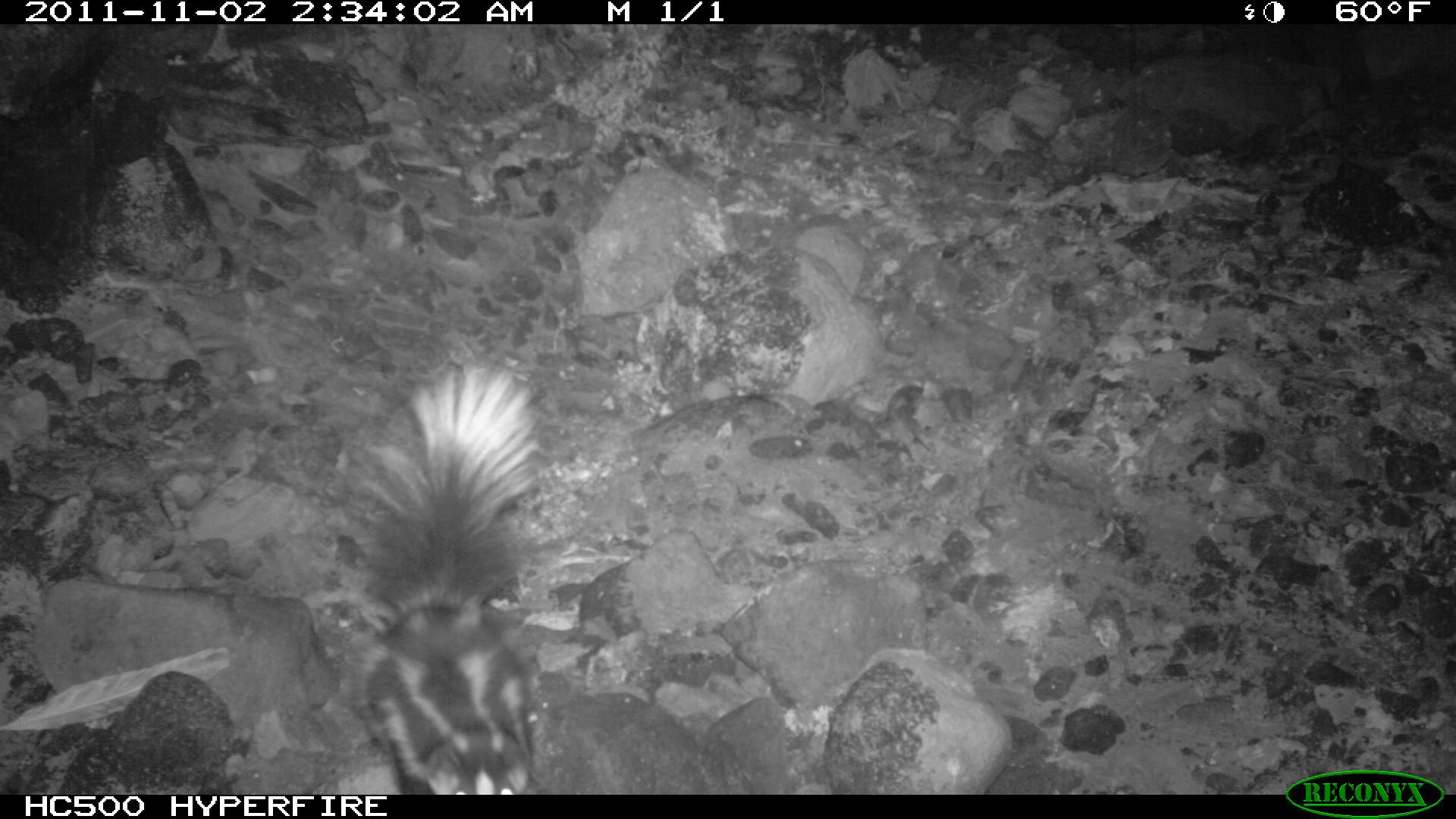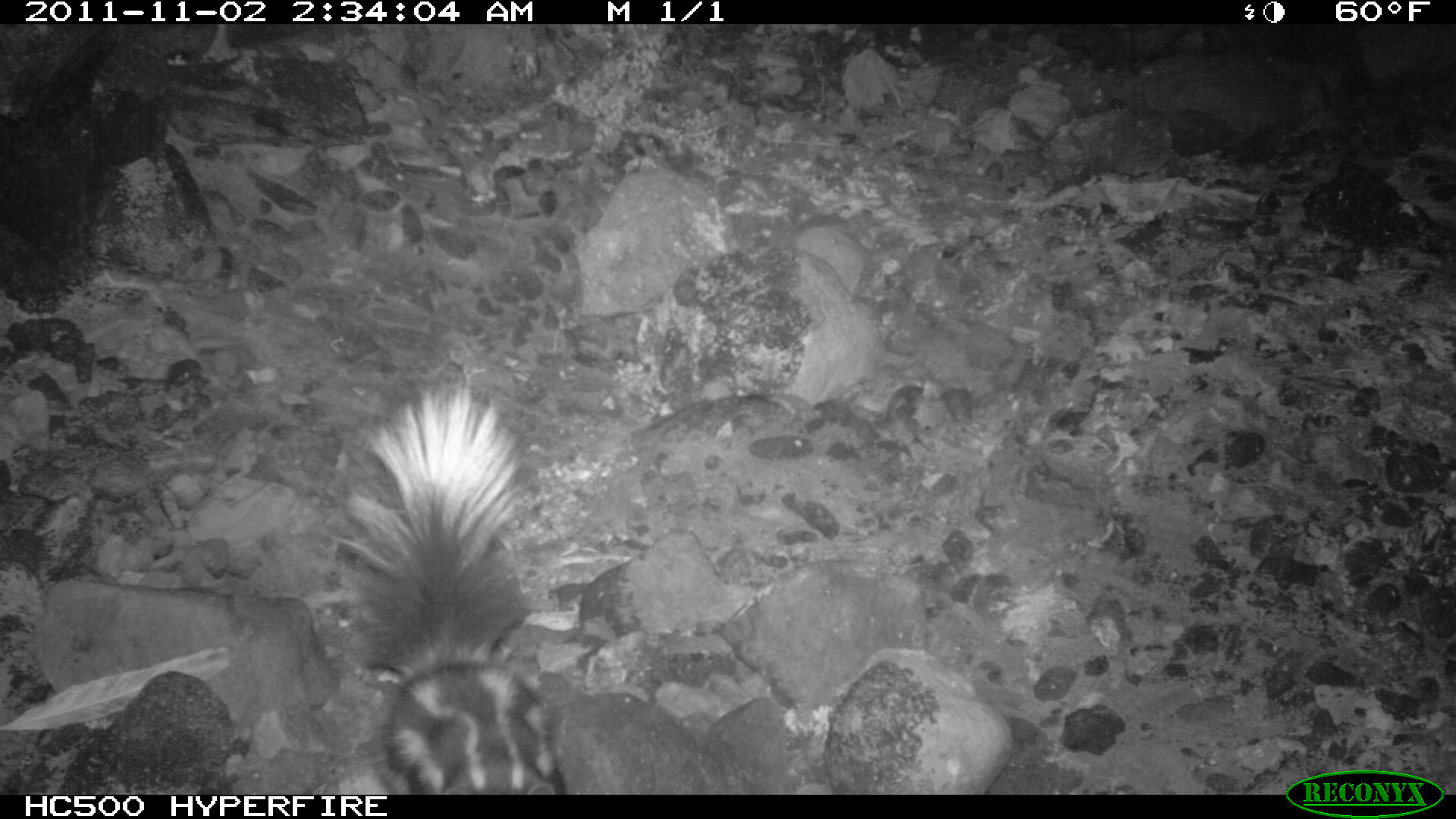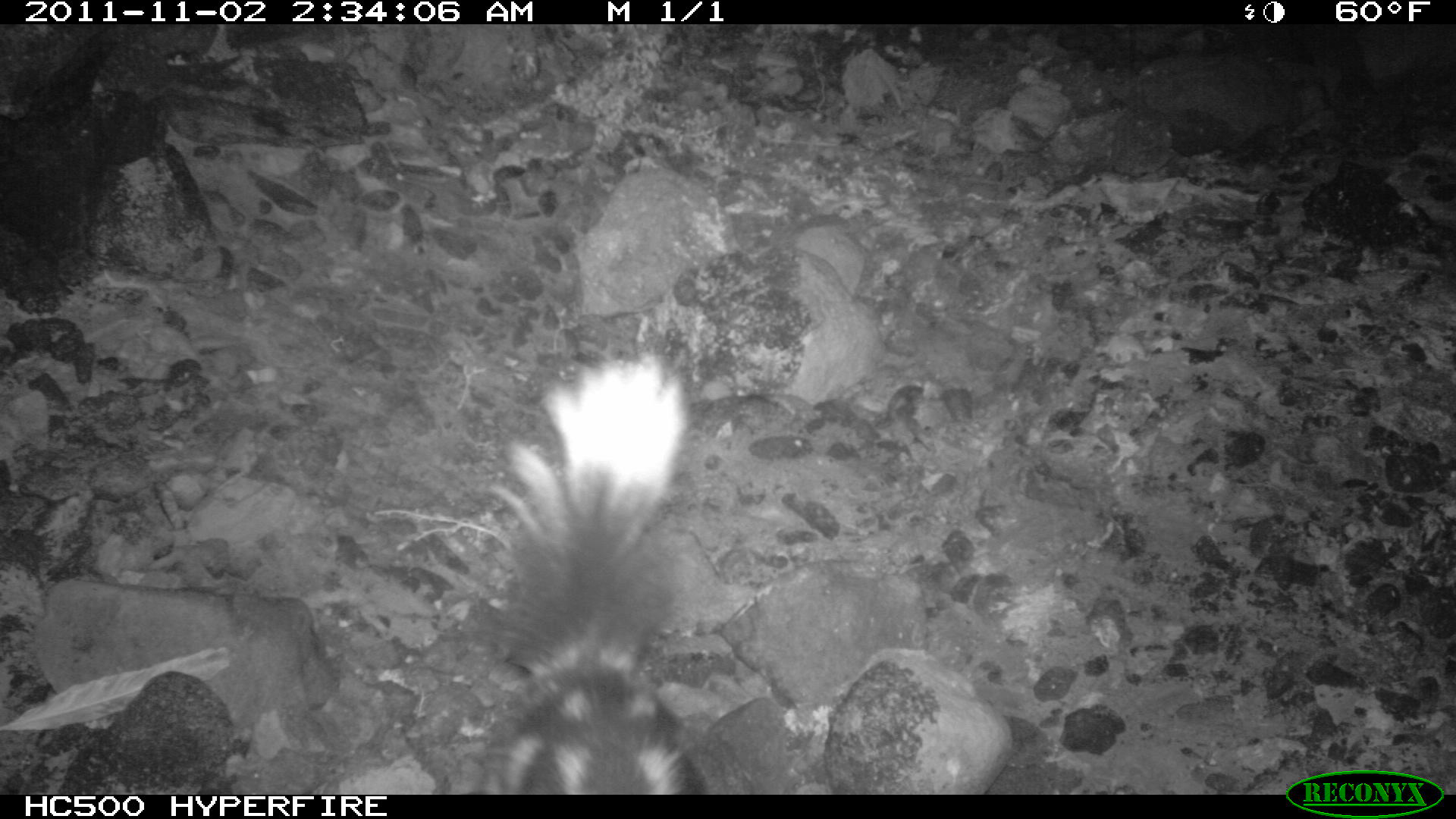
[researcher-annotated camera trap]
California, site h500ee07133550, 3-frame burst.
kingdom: Animalia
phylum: Chordata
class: Mammalia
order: Carnivora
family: Mephitidae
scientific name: Mephitidae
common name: skunk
Skunk (Mephitidae).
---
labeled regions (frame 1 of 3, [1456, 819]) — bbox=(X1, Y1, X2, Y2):
skunk: bbox=(353, 363, 543, 794)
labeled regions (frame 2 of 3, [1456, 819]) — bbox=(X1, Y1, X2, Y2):
skunk: bbox=(330, 378, 569, 795)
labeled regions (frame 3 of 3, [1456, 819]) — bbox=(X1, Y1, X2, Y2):
skunk: bbox=(459, 347, 708, 793)